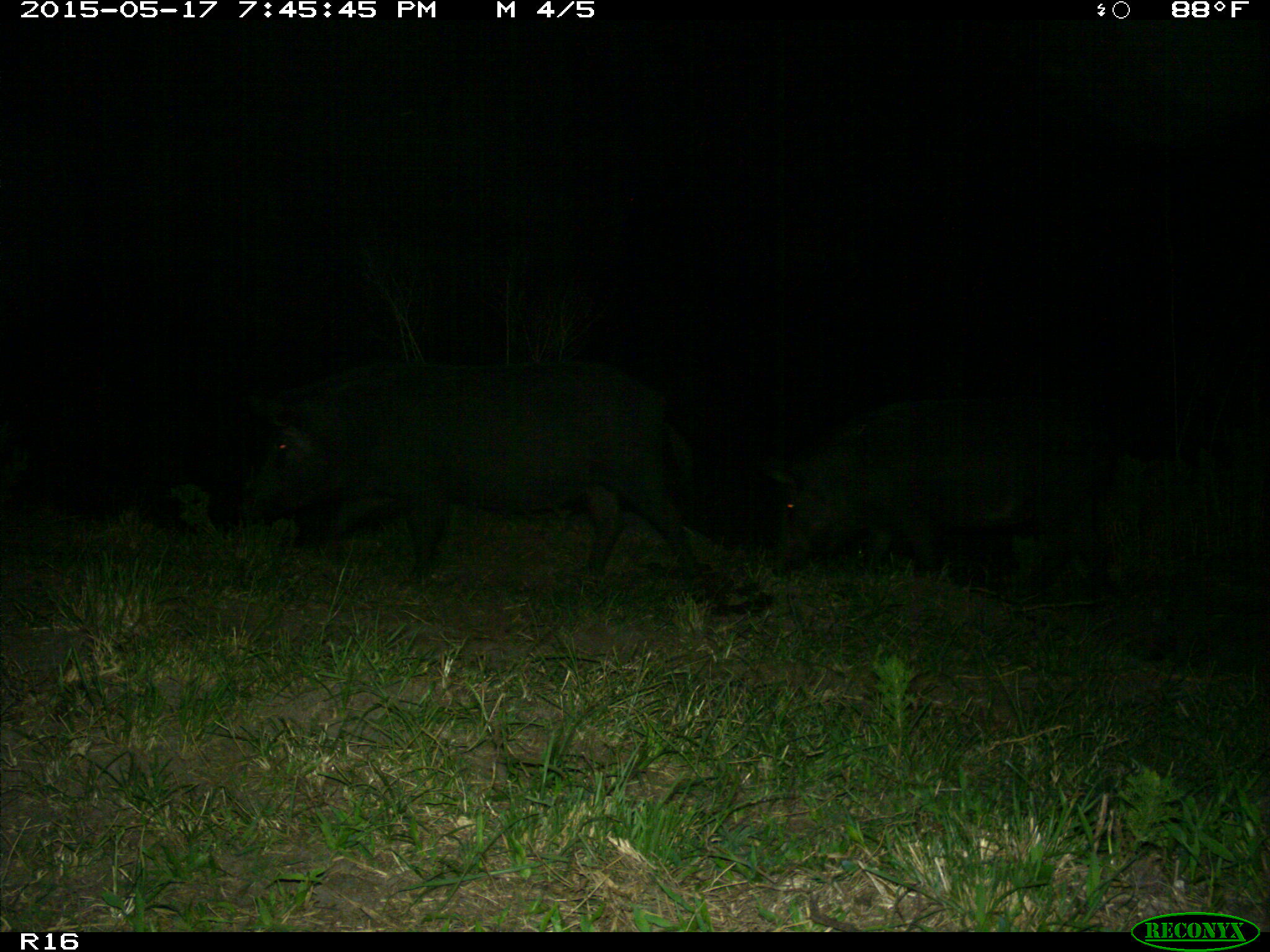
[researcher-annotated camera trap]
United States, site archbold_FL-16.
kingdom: Animalia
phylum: Chordata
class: Mammalia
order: Artiodactyla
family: Suidae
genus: Sus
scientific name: Sus scrofa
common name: wild boar